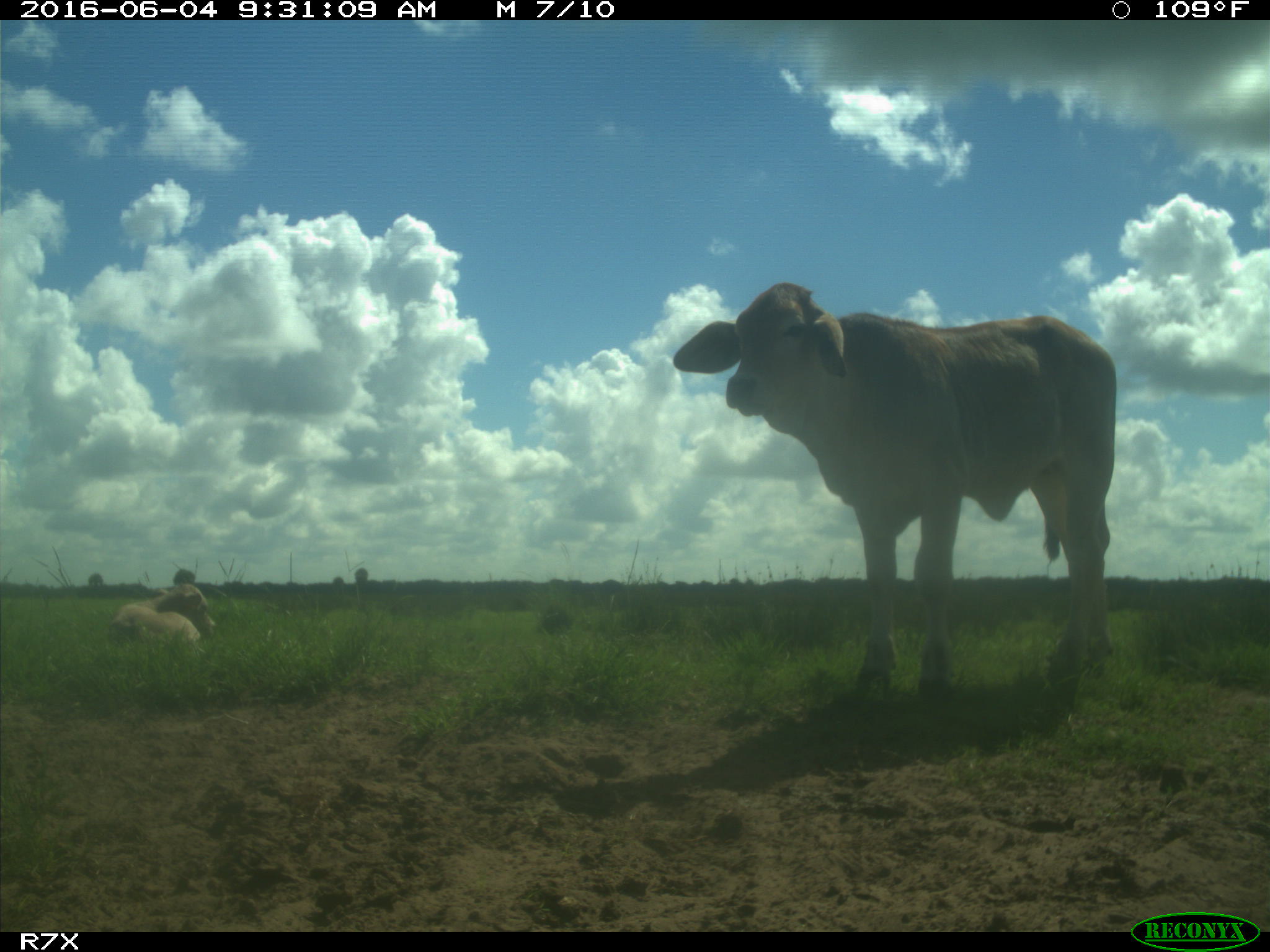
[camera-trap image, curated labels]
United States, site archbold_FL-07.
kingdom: Animalia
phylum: Chordata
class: Mammalia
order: Artiodactyla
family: Bovidae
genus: Bos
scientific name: Bos taurus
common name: domestic cow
Bos taurus (domestic cow).